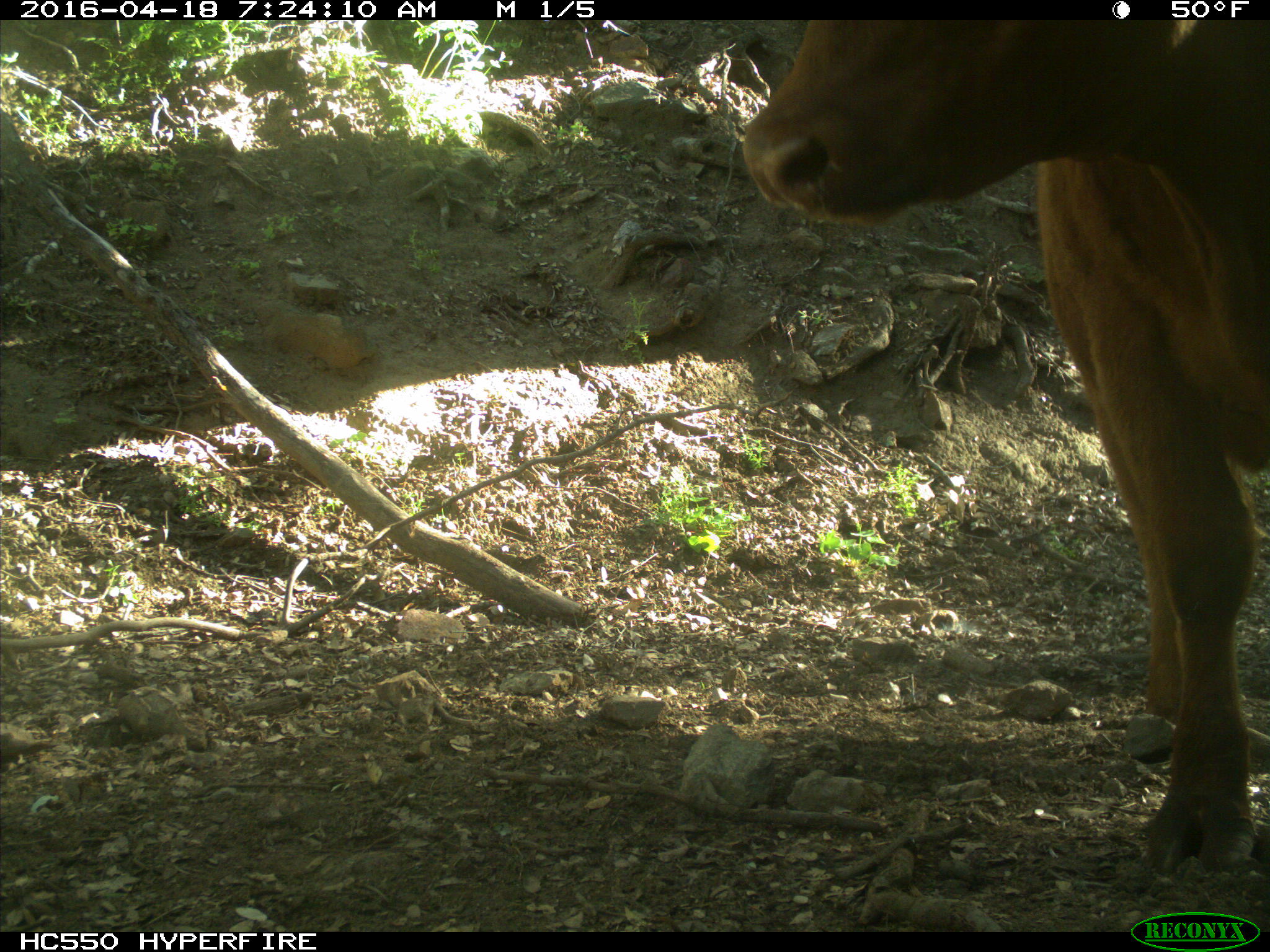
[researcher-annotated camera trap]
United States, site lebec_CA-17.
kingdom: Animalia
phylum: Chordata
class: Mammalia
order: Artiodactyla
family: Bovidae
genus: Bos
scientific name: Bos taurus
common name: domestic cow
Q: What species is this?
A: Bos taurus (domestic cow).